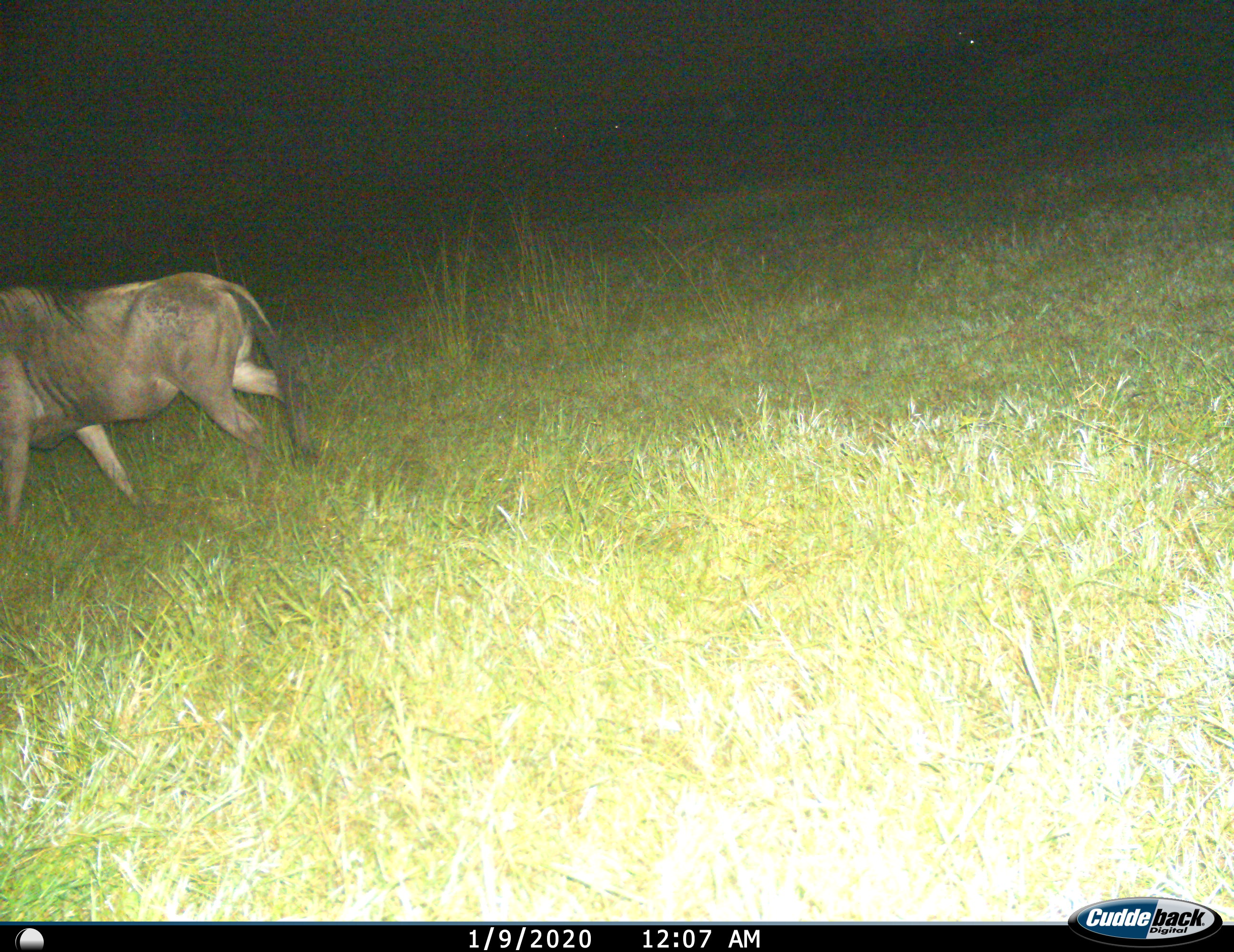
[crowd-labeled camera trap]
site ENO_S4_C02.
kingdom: Animalia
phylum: Chordata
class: Mammalia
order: Artiodactyla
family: Bovidae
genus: Connochaetes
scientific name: Connochaetes taurinus taurinus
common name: blue wildebeest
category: wildebeestblue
Wildebeestblue (blue wildebeest) (Connochaetes taurinus taurinus), count 1. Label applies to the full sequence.